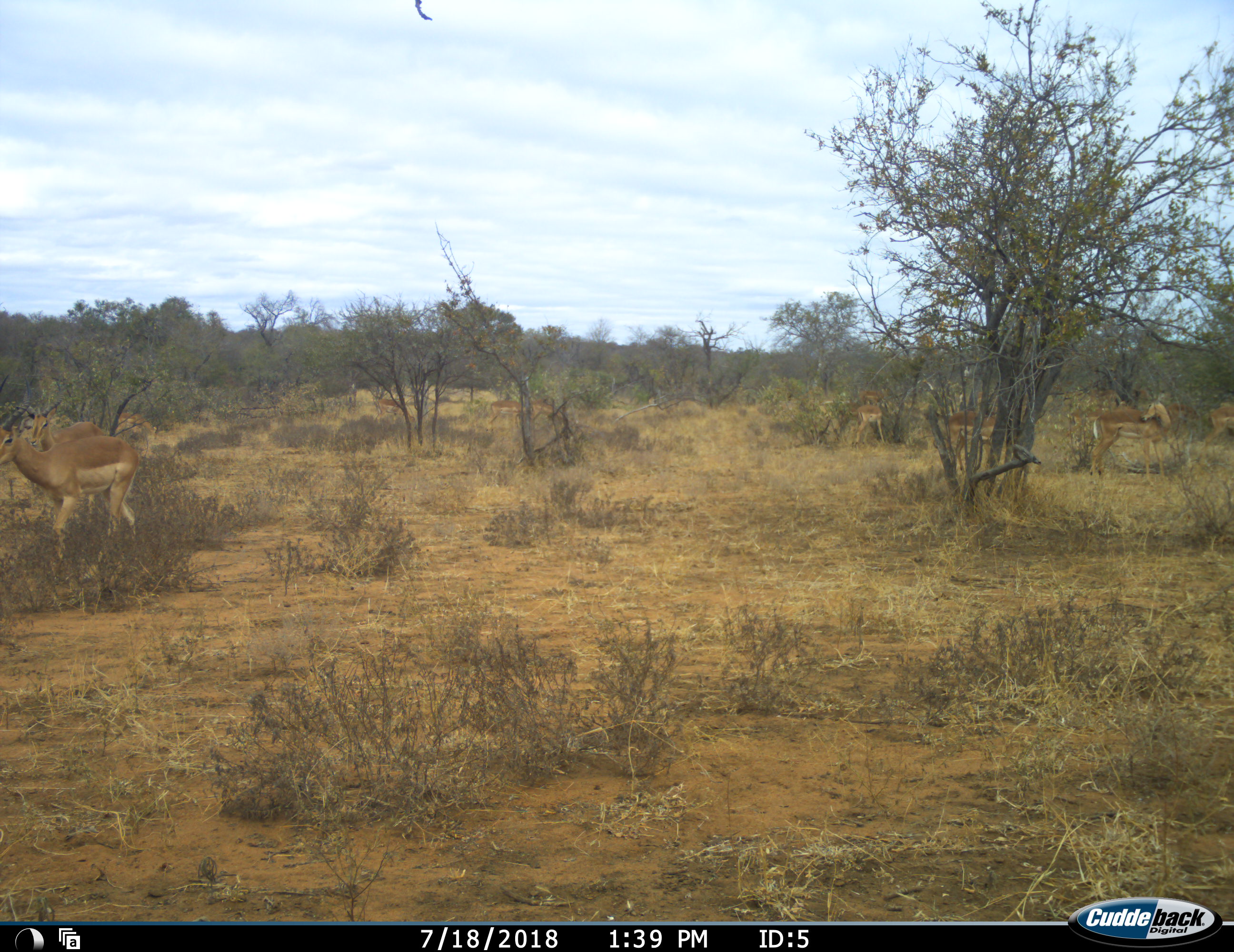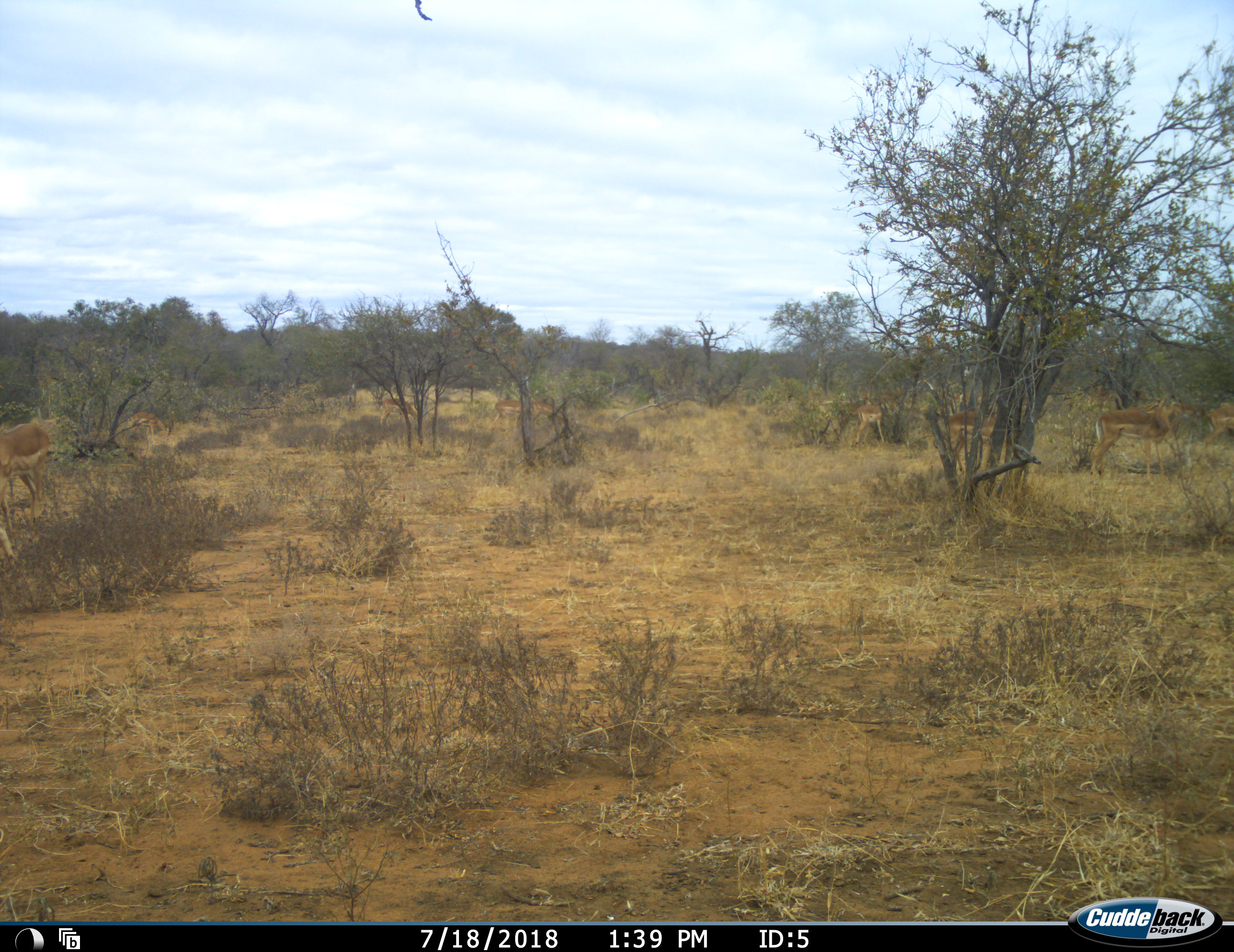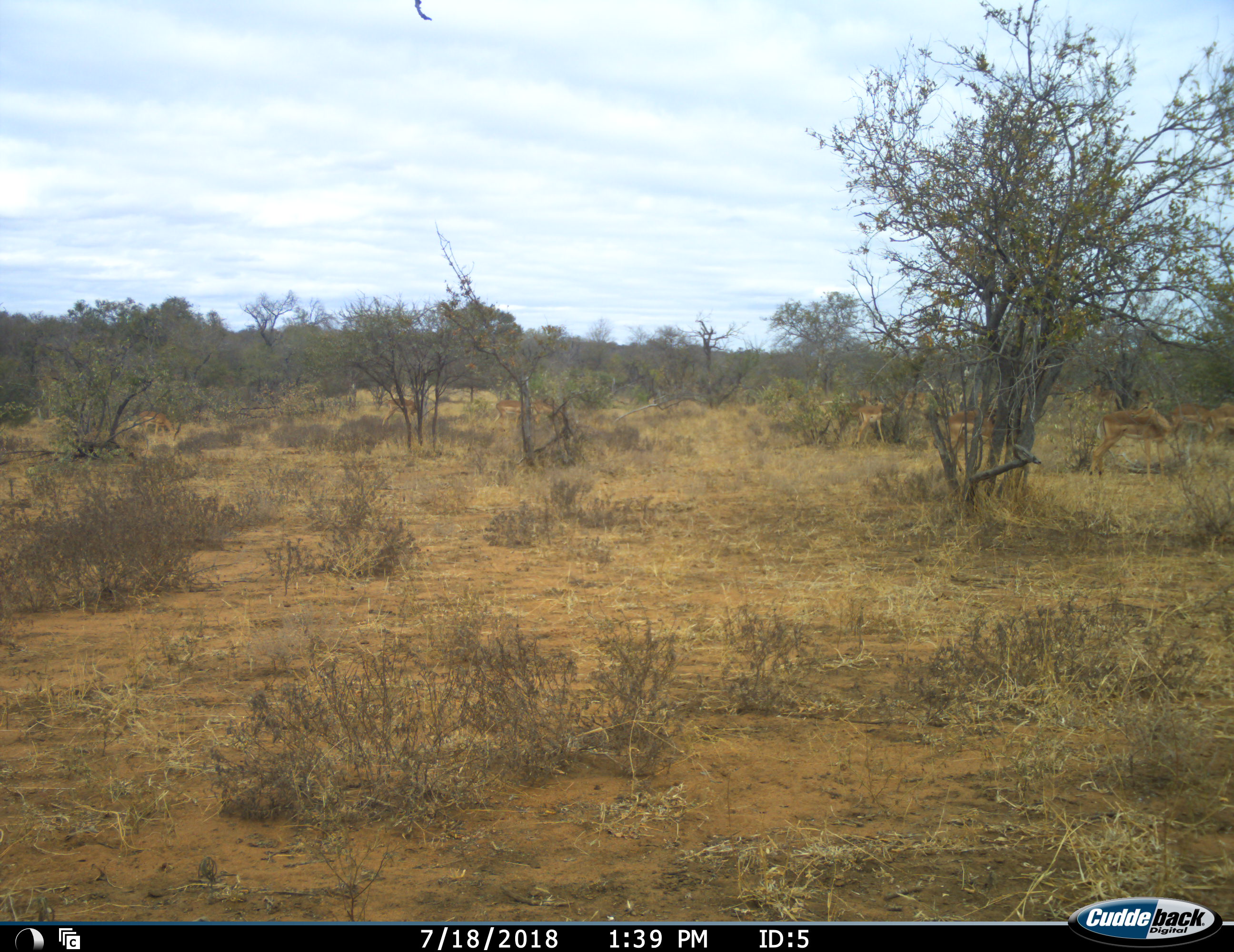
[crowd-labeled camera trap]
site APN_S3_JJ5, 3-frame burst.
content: unidentified animal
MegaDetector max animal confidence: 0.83